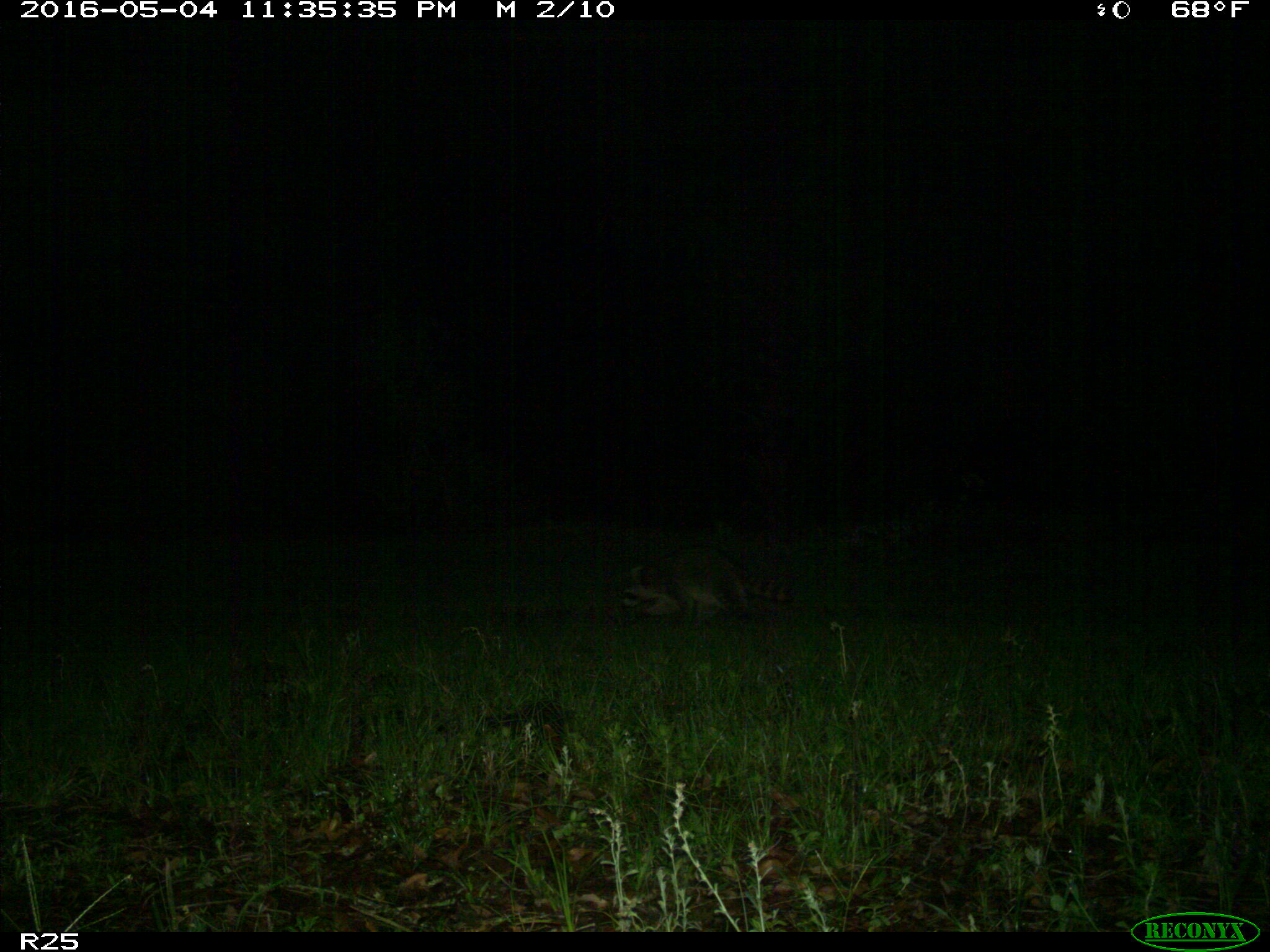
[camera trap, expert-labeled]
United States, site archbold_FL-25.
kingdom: Animalia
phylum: Chordata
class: Mammalia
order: Carnivora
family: Procyonidae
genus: Procyon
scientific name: Procyon lotor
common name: common raccoon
Procyon lotor (common raccoon).